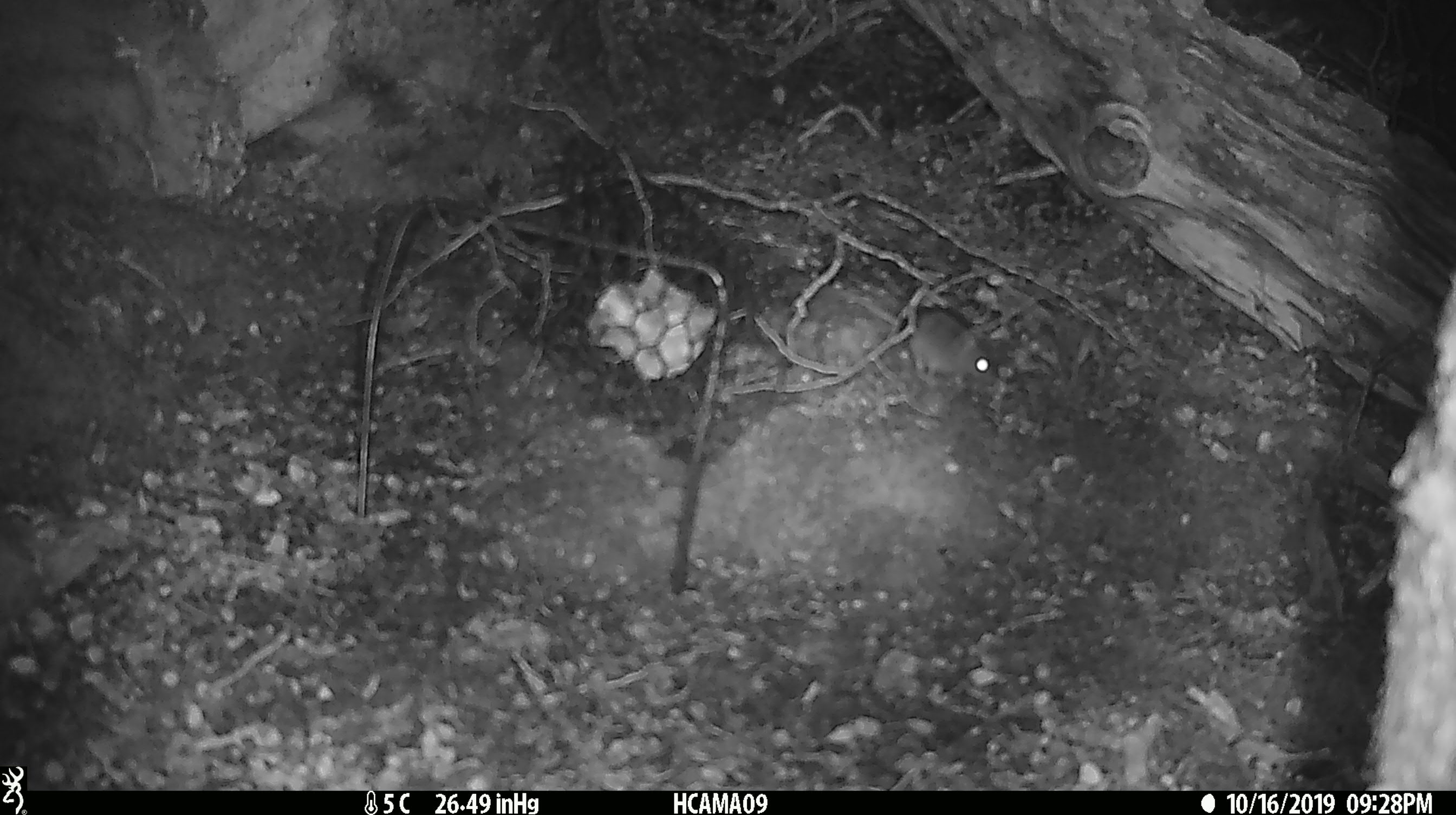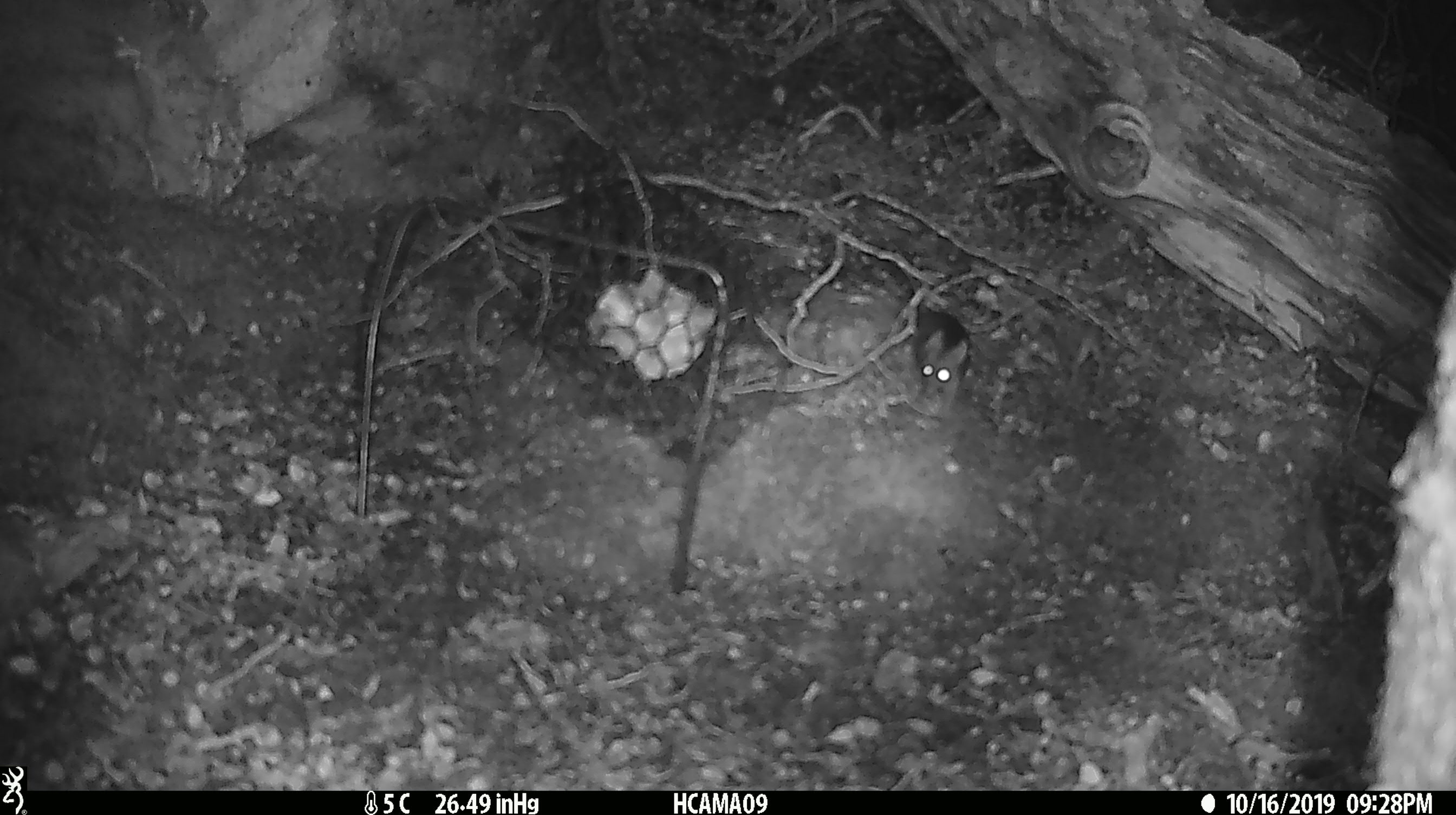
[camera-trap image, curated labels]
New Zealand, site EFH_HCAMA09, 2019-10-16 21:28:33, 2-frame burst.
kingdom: Animalia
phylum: Chordata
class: Mammalia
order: Rodentia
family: Muridae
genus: Mus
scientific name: Mus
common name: mouse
Mouse (Mus).